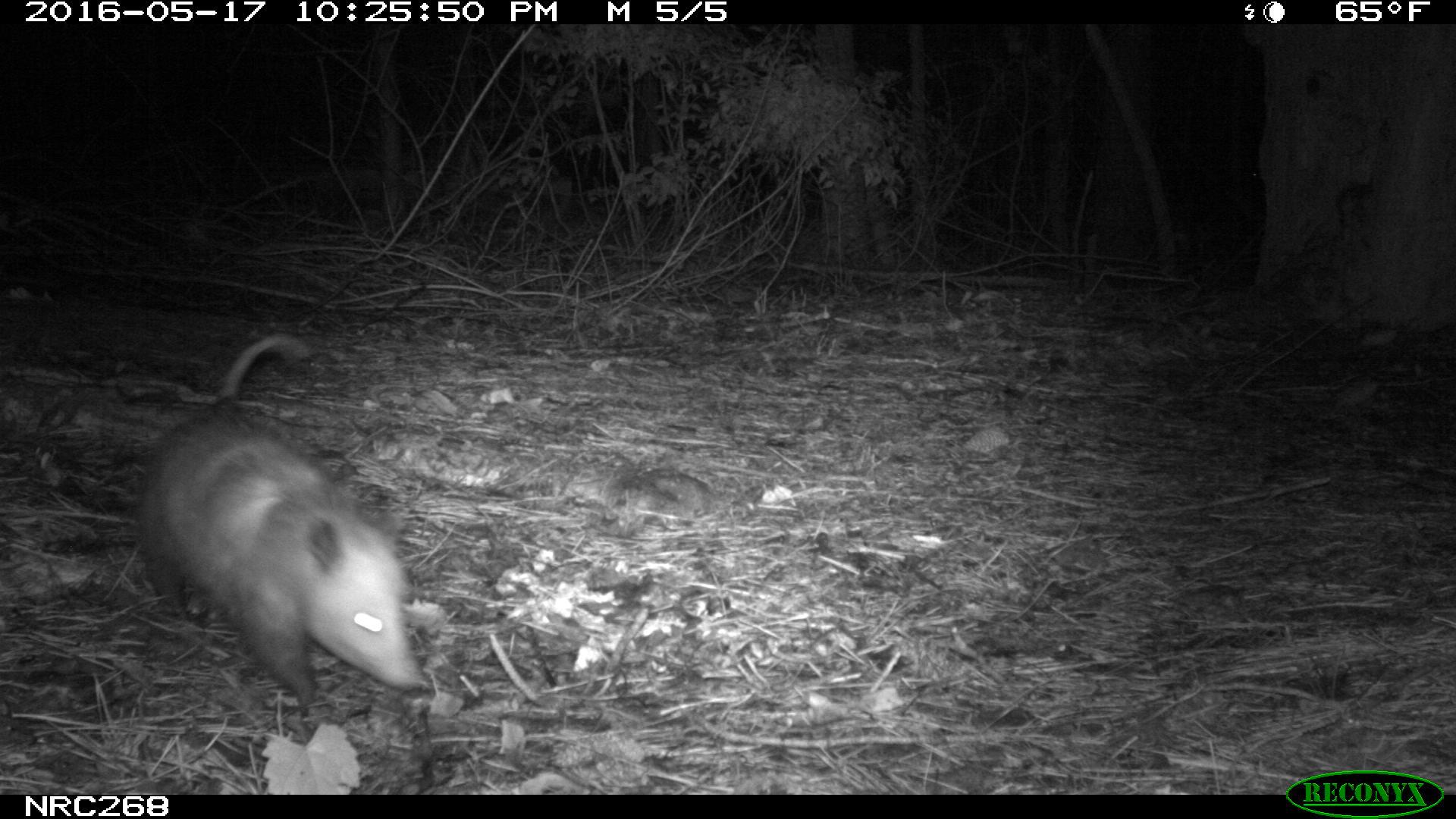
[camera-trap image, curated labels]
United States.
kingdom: Animalia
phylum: Chordata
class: Mammalia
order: Didelphimorphia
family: Didelphidae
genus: Didelphis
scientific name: Didelphis virginiana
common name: virginia opossum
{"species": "Virginia Opossum (Didelphis virginiana)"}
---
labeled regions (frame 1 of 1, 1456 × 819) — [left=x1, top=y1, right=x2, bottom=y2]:
Virginia Opossum: [left=122, top=324, right=438, bottom=717]